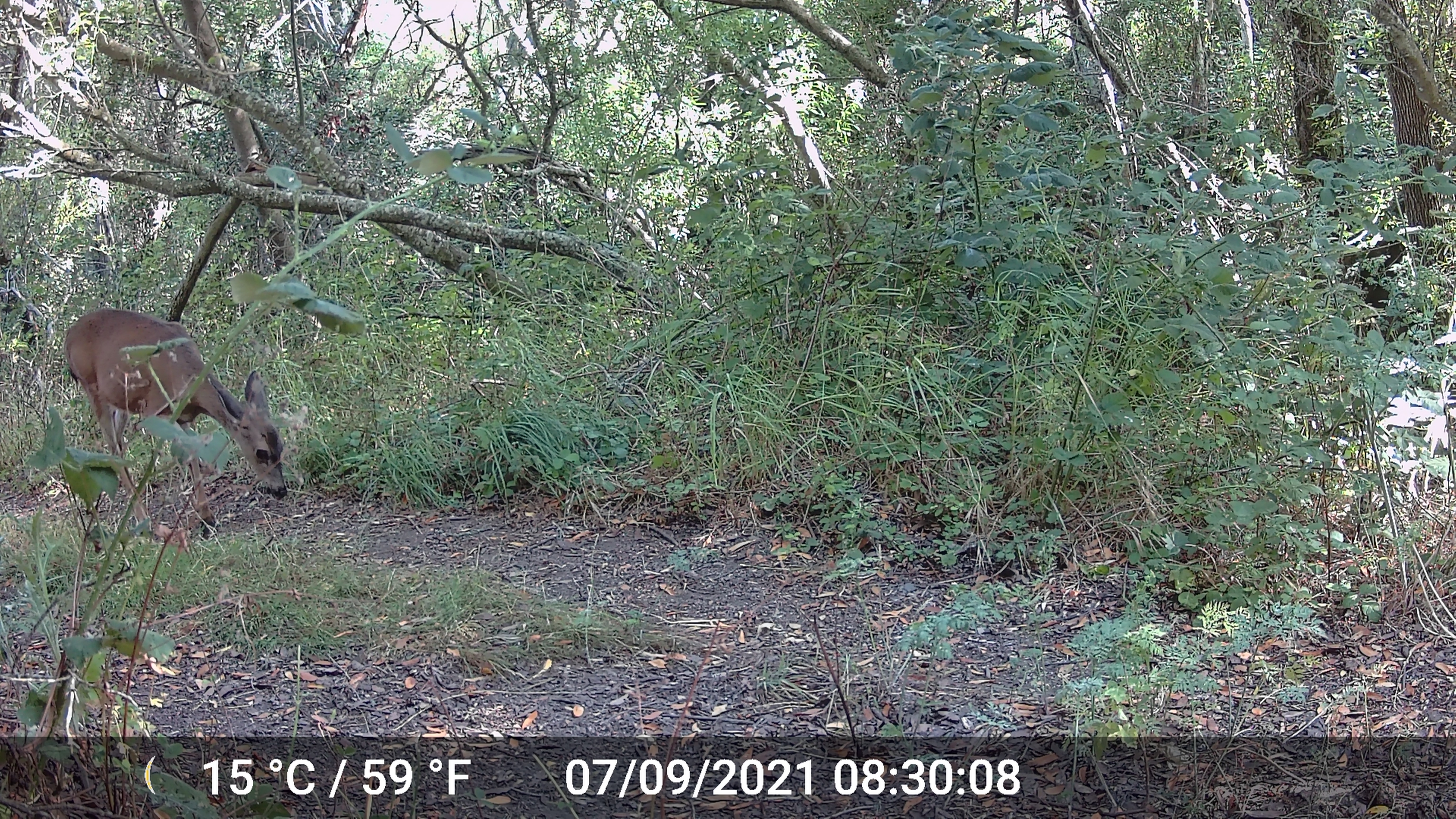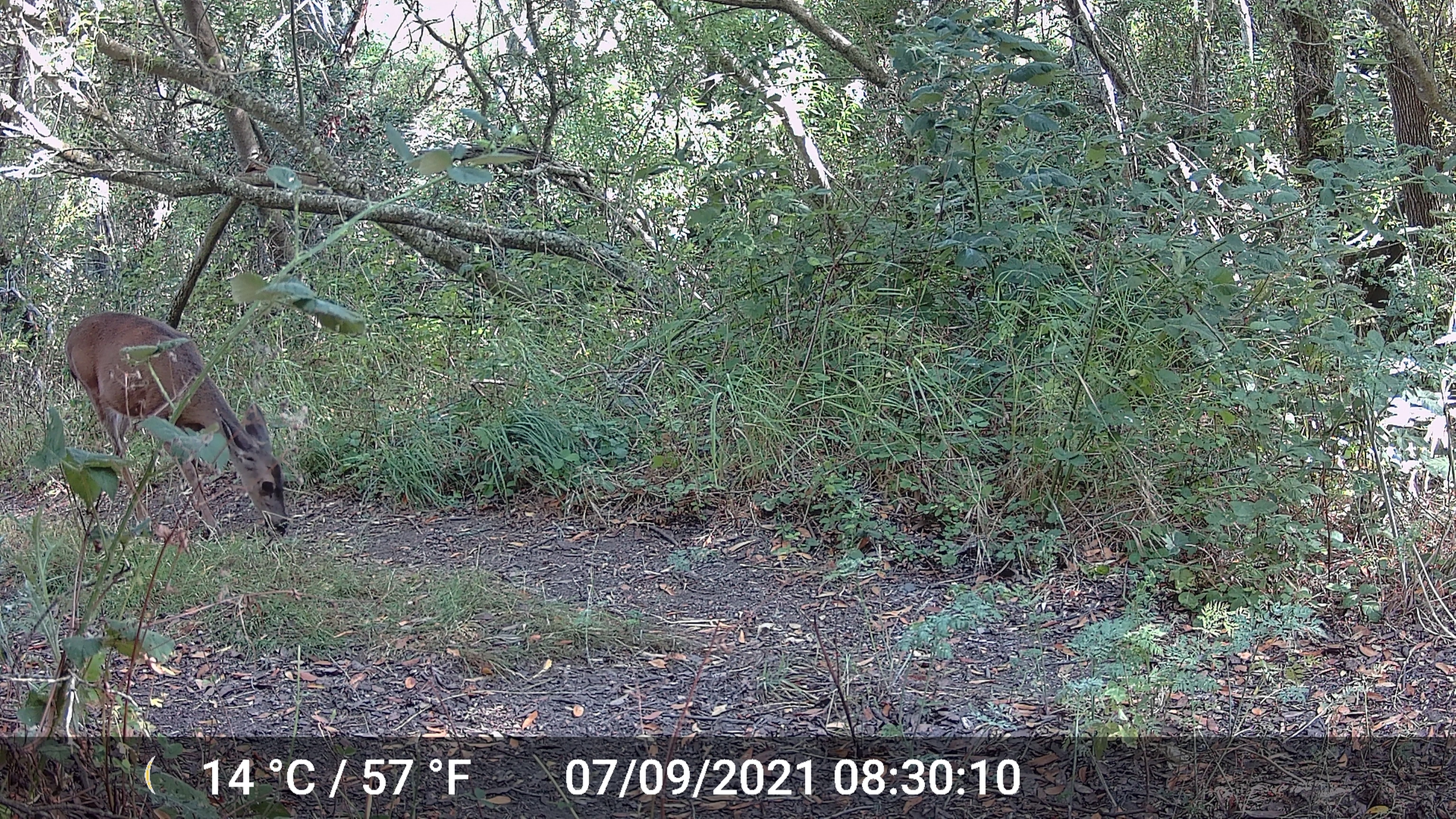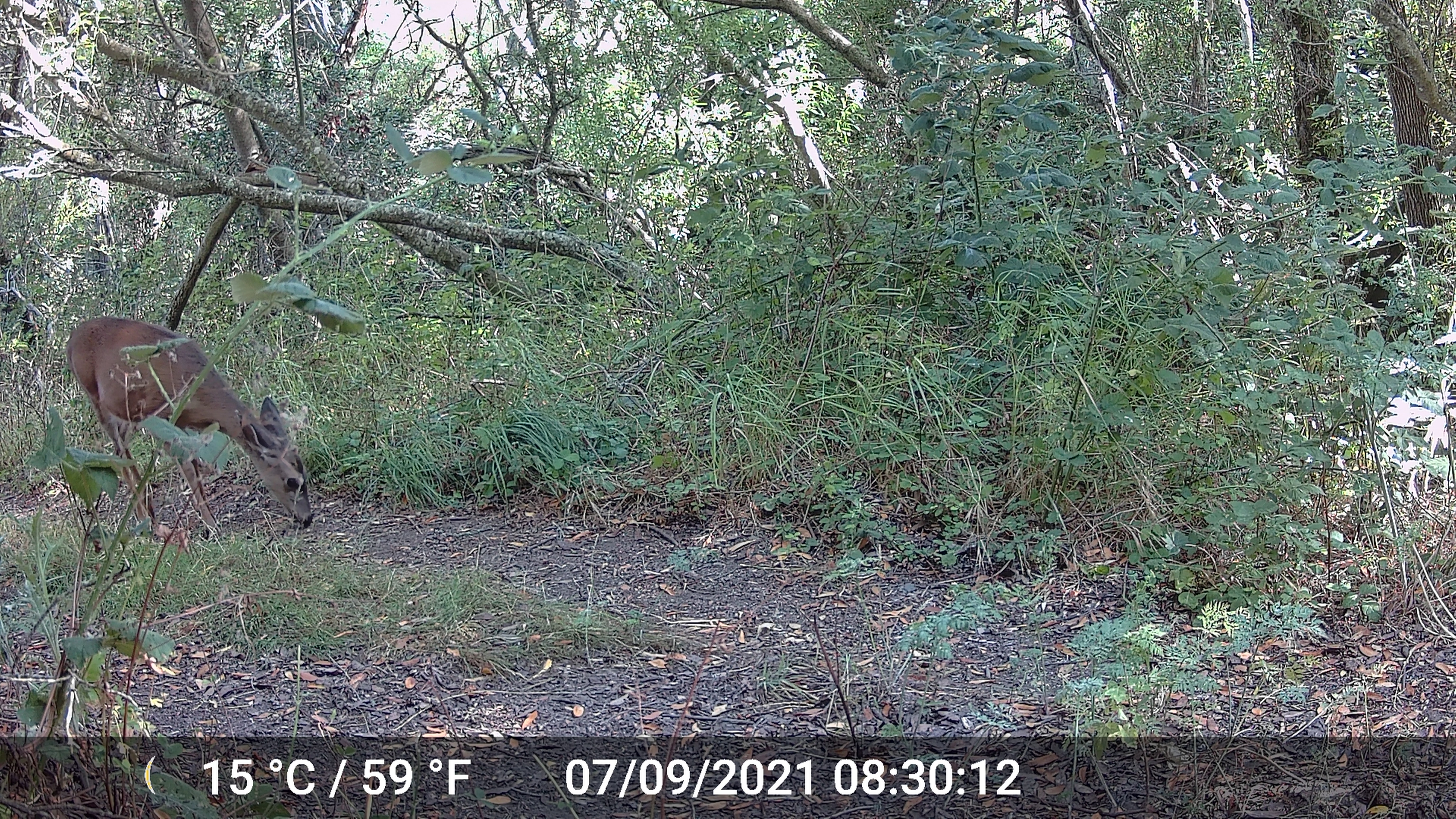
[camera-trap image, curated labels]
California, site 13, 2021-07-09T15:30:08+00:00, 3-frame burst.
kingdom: Animalia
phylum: Chordata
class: Mammalia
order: Artiodactyla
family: Cervidae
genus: Odocoileus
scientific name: Odocoileus hemionus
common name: mule deer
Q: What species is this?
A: Mule deer (Odocoileus hemionus).